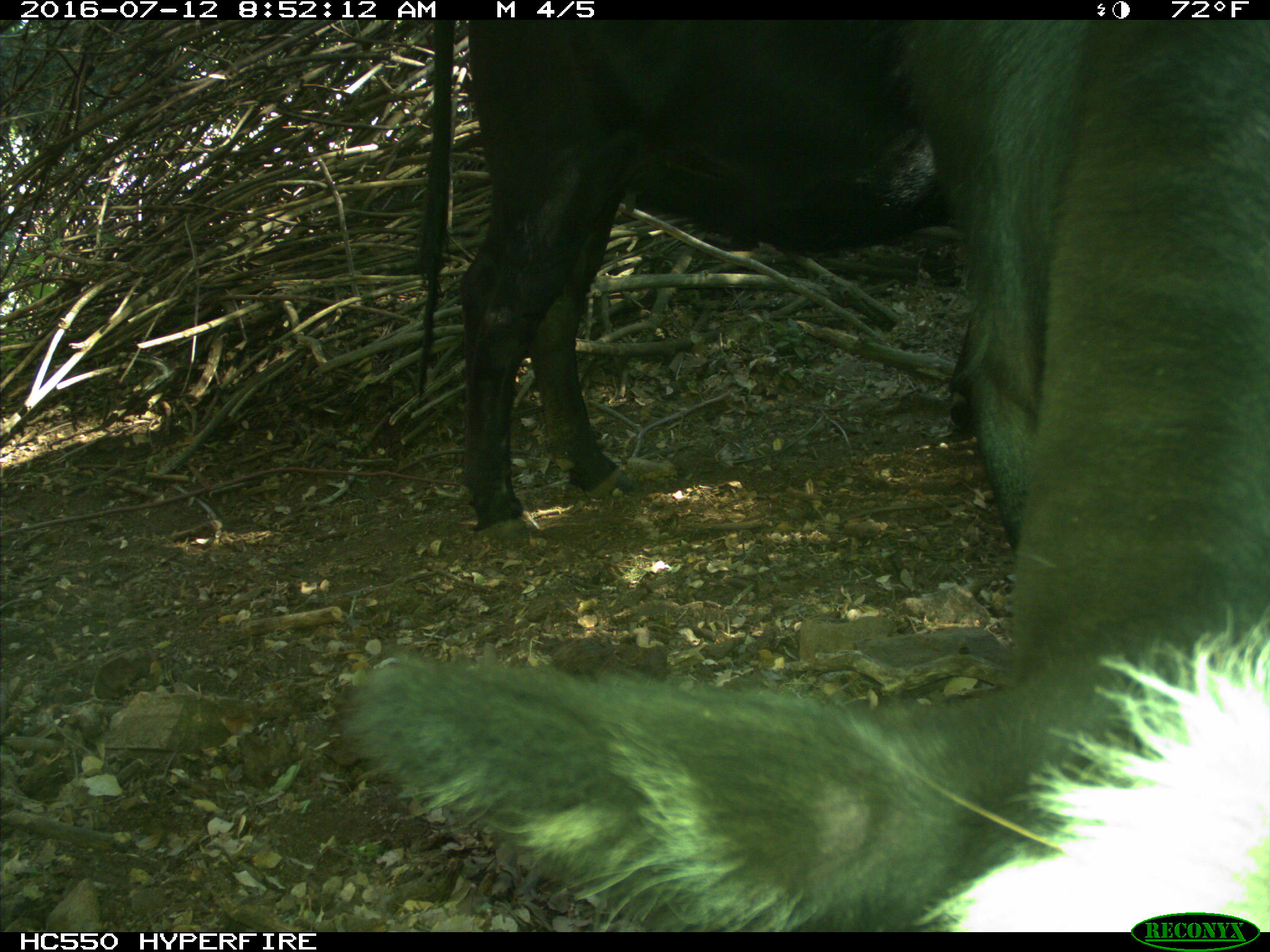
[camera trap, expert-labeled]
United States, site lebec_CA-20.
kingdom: Animalia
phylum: Chordata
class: Mammalia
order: Artiodactyla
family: Bovidae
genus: Bos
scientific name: Bos taurus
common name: domestic cow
Bos taurus (domestic cow).